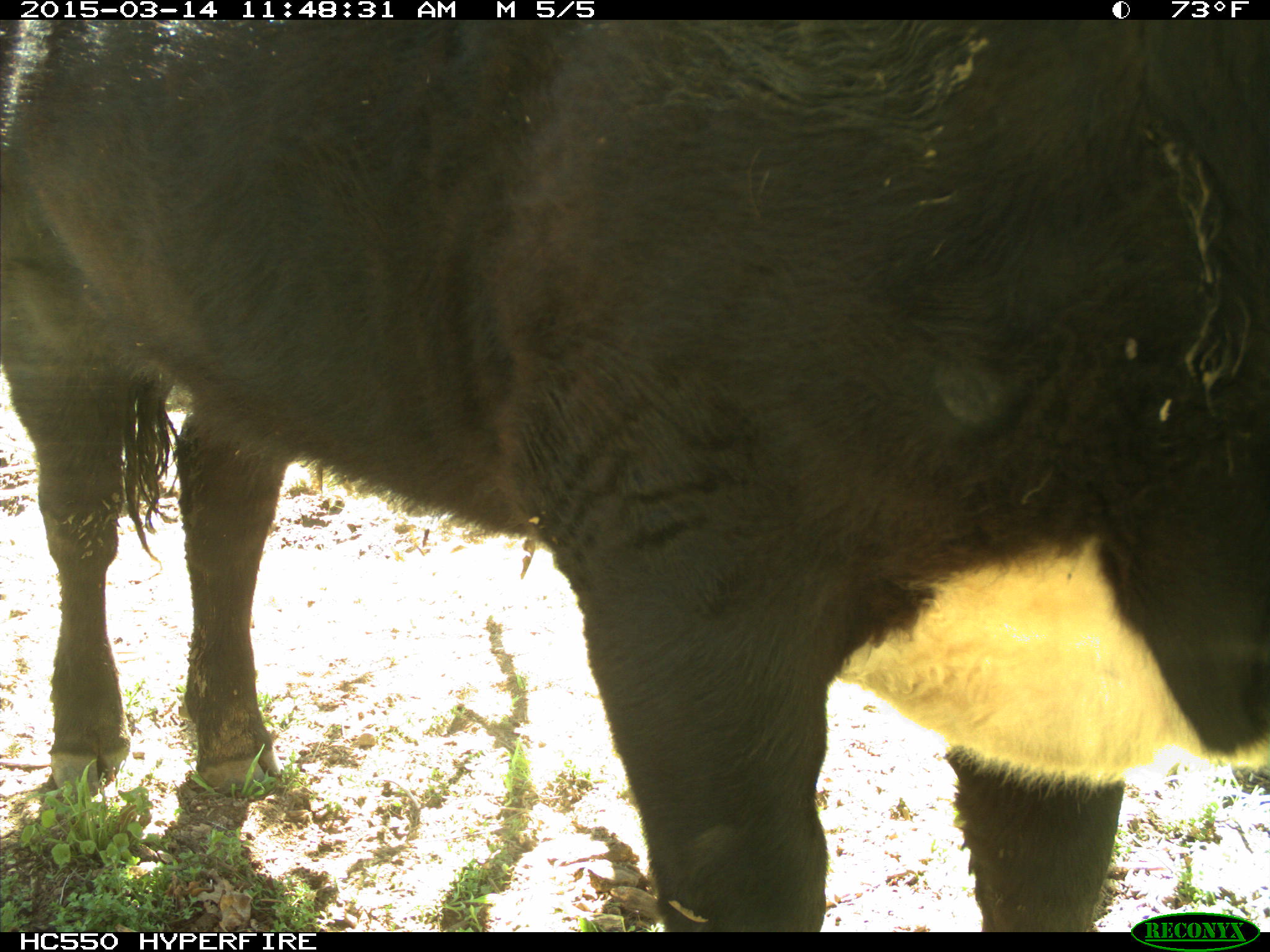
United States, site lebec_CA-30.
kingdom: Animalia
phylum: Chordata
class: Mammalia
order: Artiodactyla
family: Bovidae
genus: Bos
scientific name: Bos taurus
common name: domestic cow